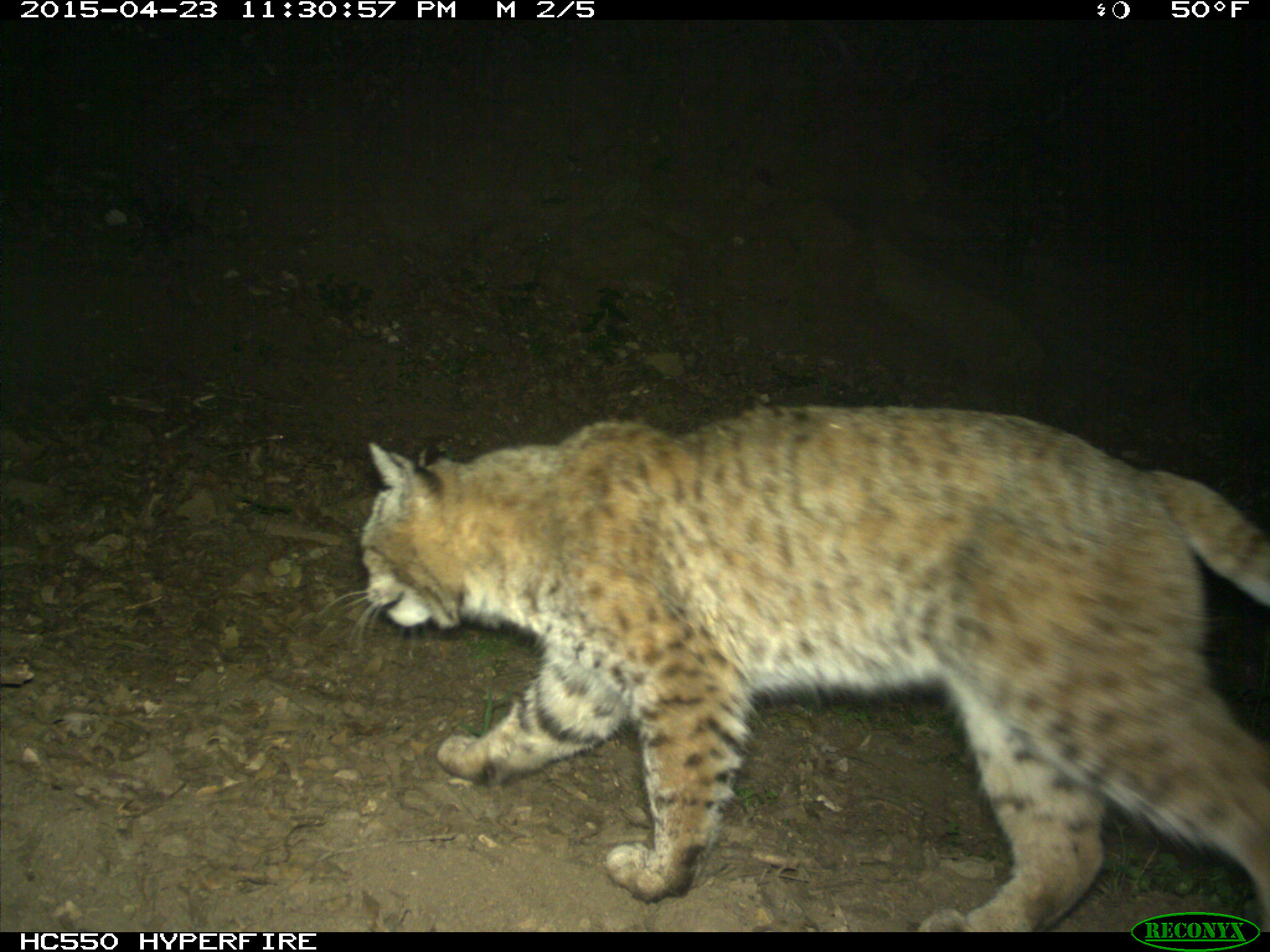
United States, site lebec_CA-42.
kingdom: Animalia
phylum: Chordata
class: Mammalia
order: Carnivora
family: Felidae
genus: Lynx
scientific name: Lynx rufus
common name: bobcat